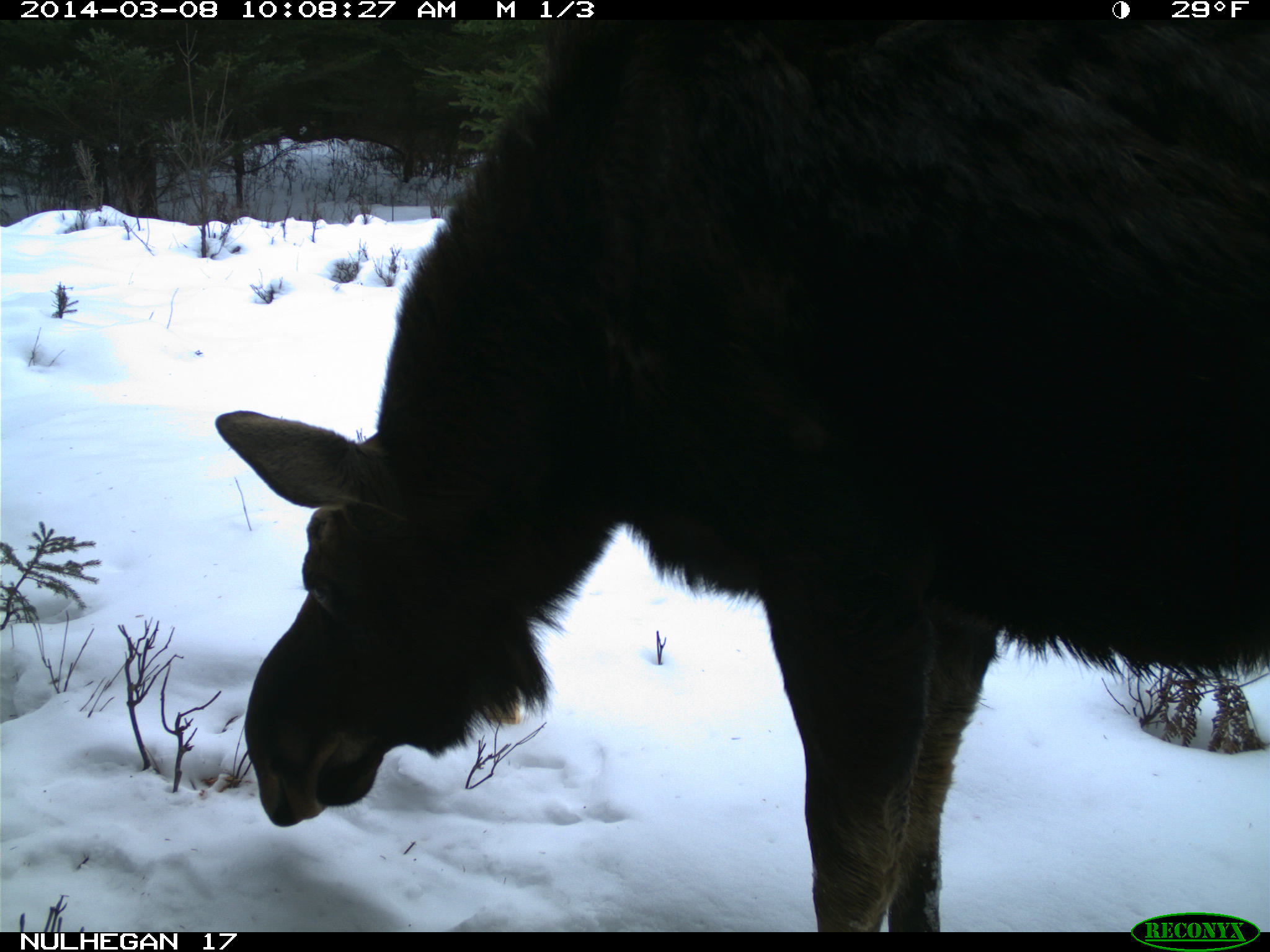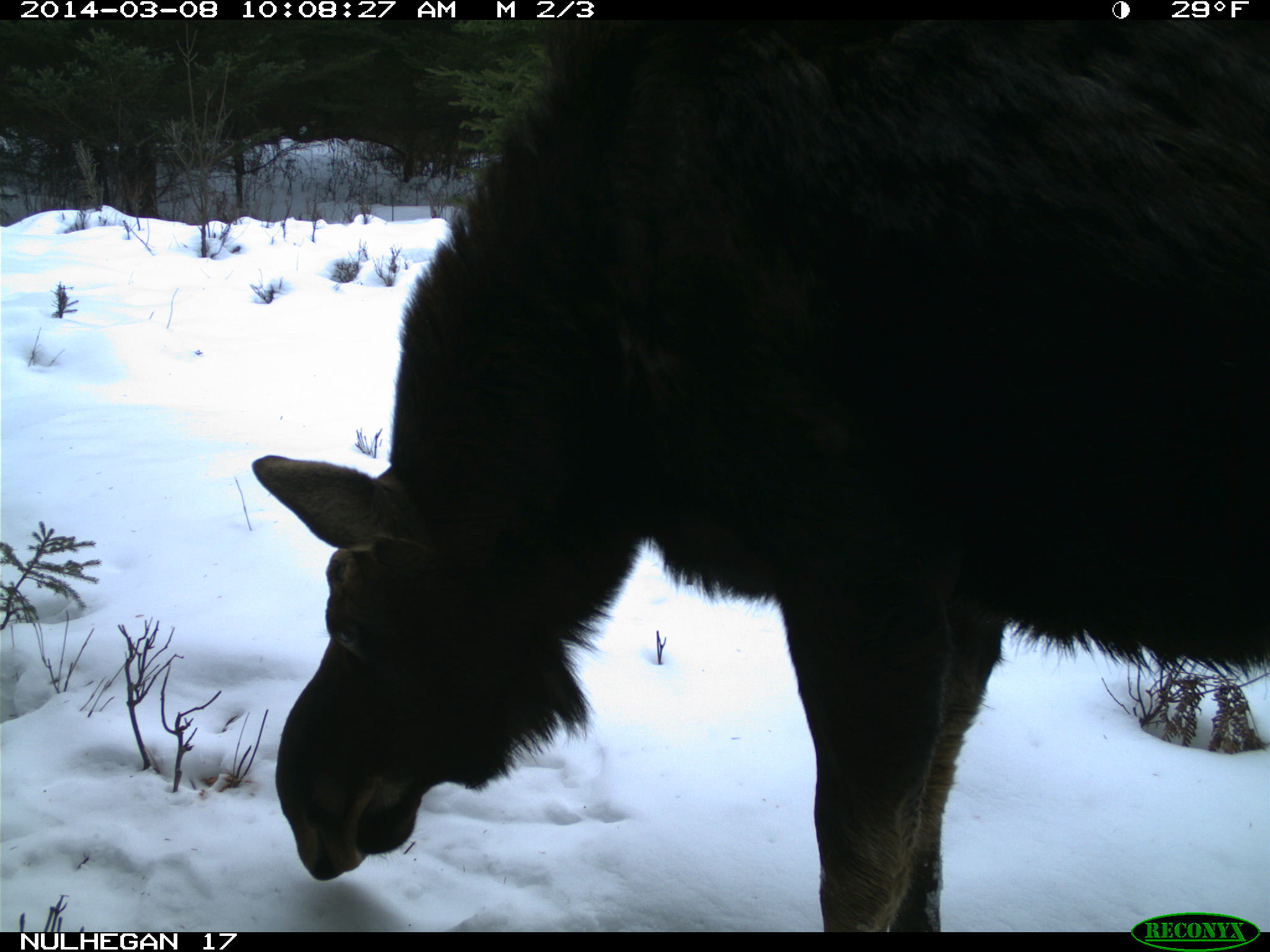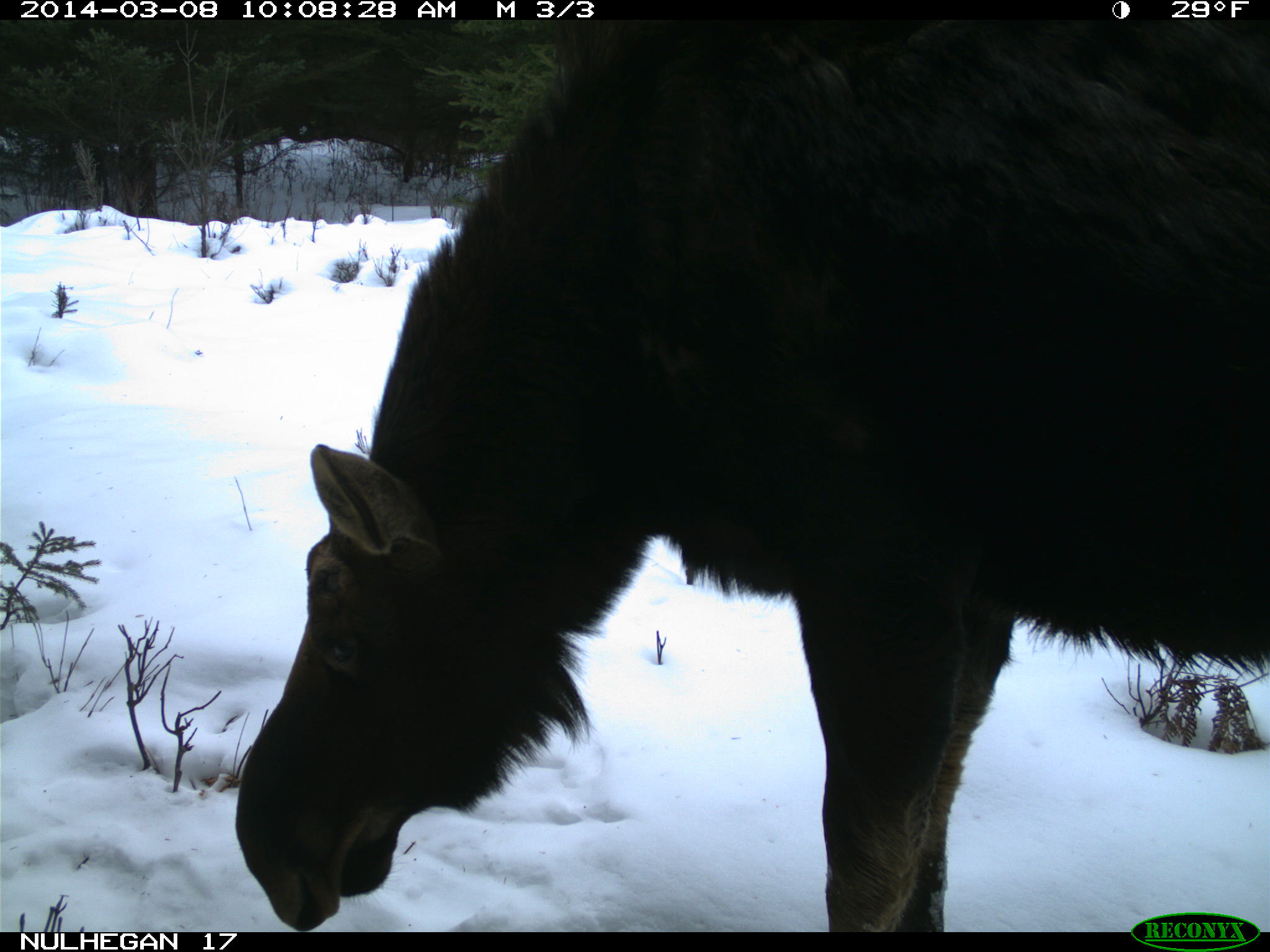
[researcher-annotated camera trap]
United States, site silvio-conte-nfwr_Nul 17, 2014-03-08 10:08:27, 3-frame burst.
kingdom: Animalia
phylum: Chordata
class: Mammalia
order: Artiodactyla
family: Cervidae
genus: Alces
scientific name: Alces alces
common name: moose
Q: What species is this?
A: Moose (Alces alces).